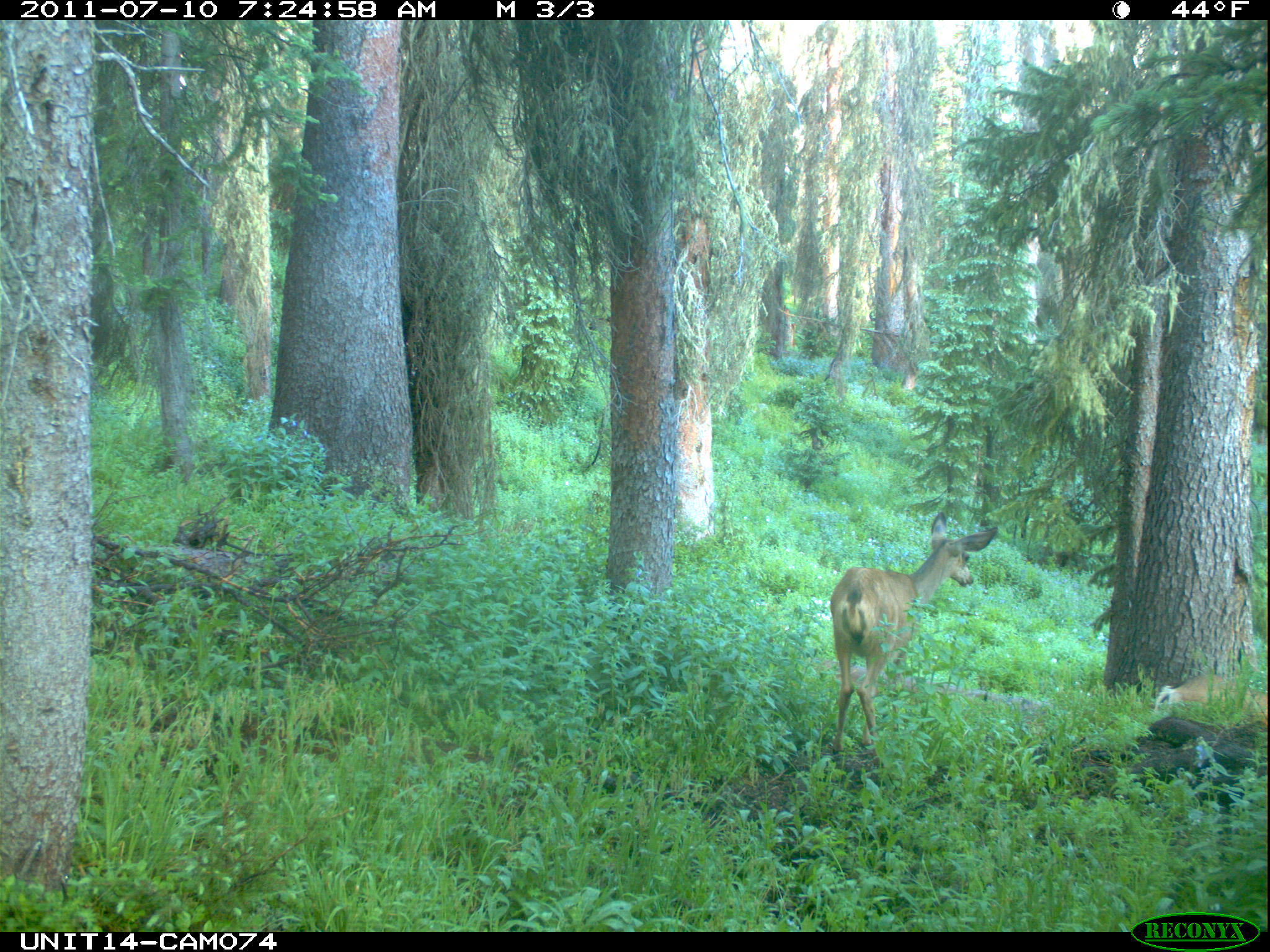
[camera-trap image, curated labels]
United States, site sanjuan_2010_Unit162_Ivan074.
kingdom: Animalia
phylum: Chordata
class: Mammalia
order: Artiodactyla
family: Cervidae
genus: Odocoileus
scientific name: Odocoileus hemionus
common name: mule deer